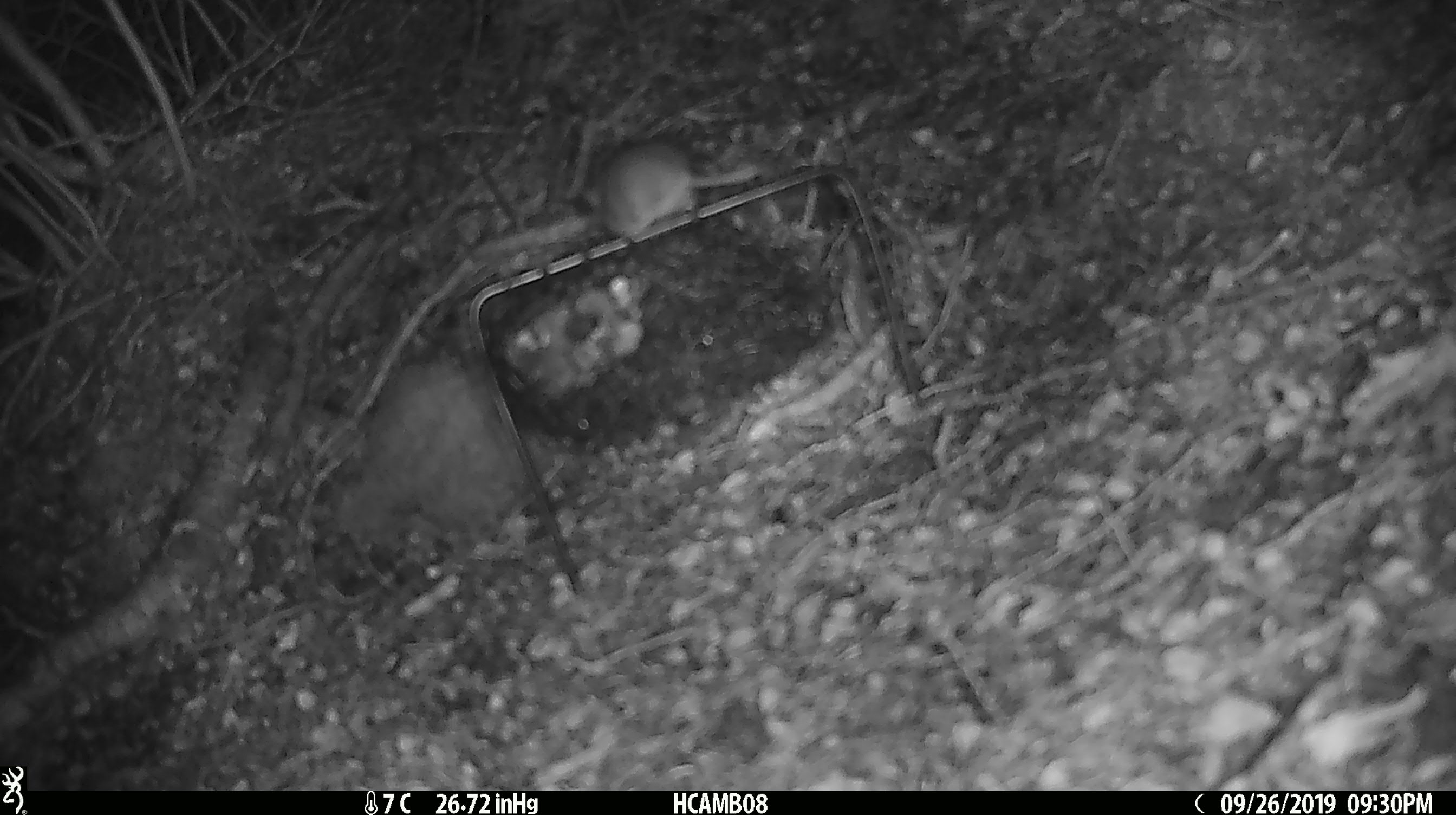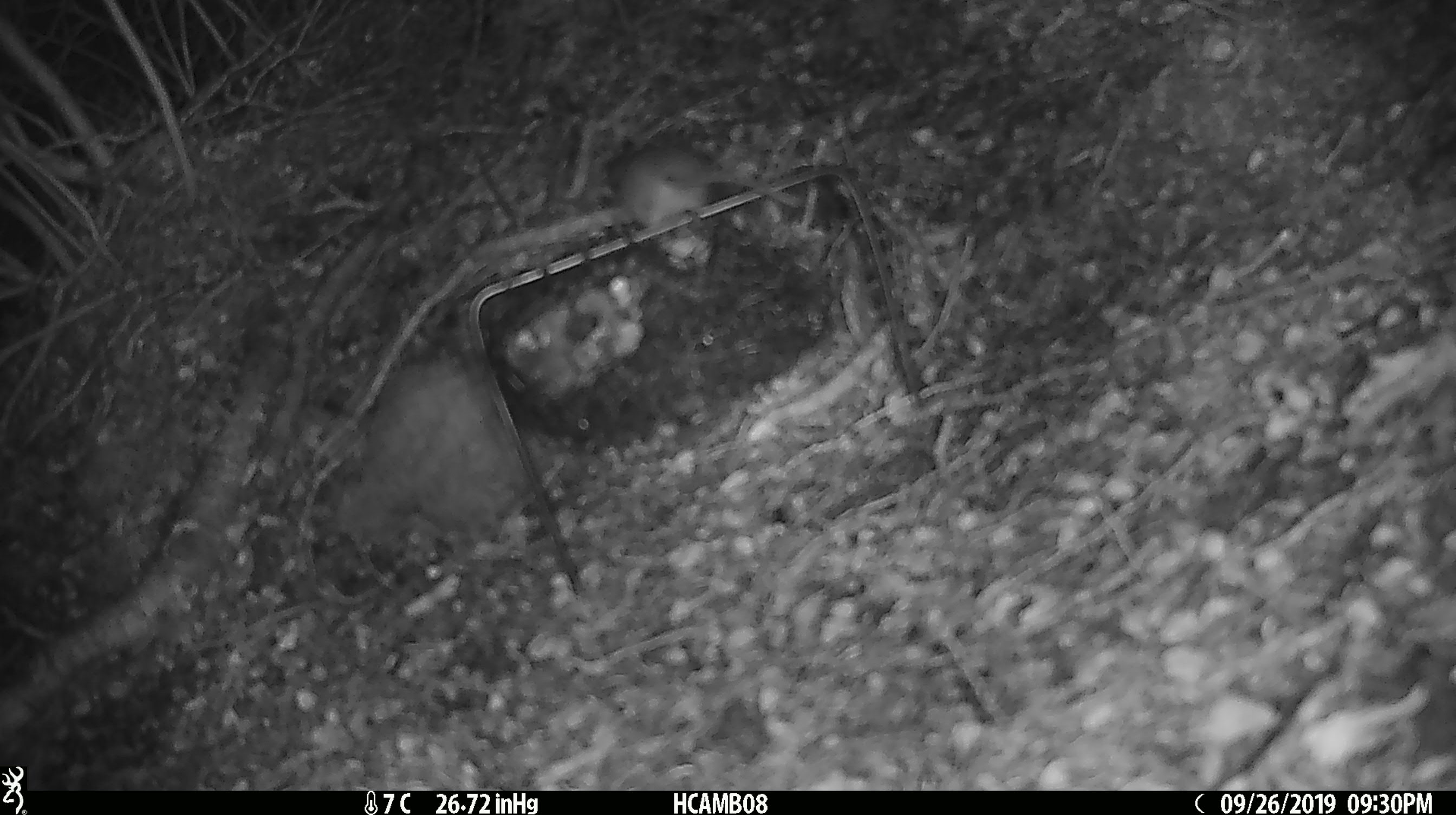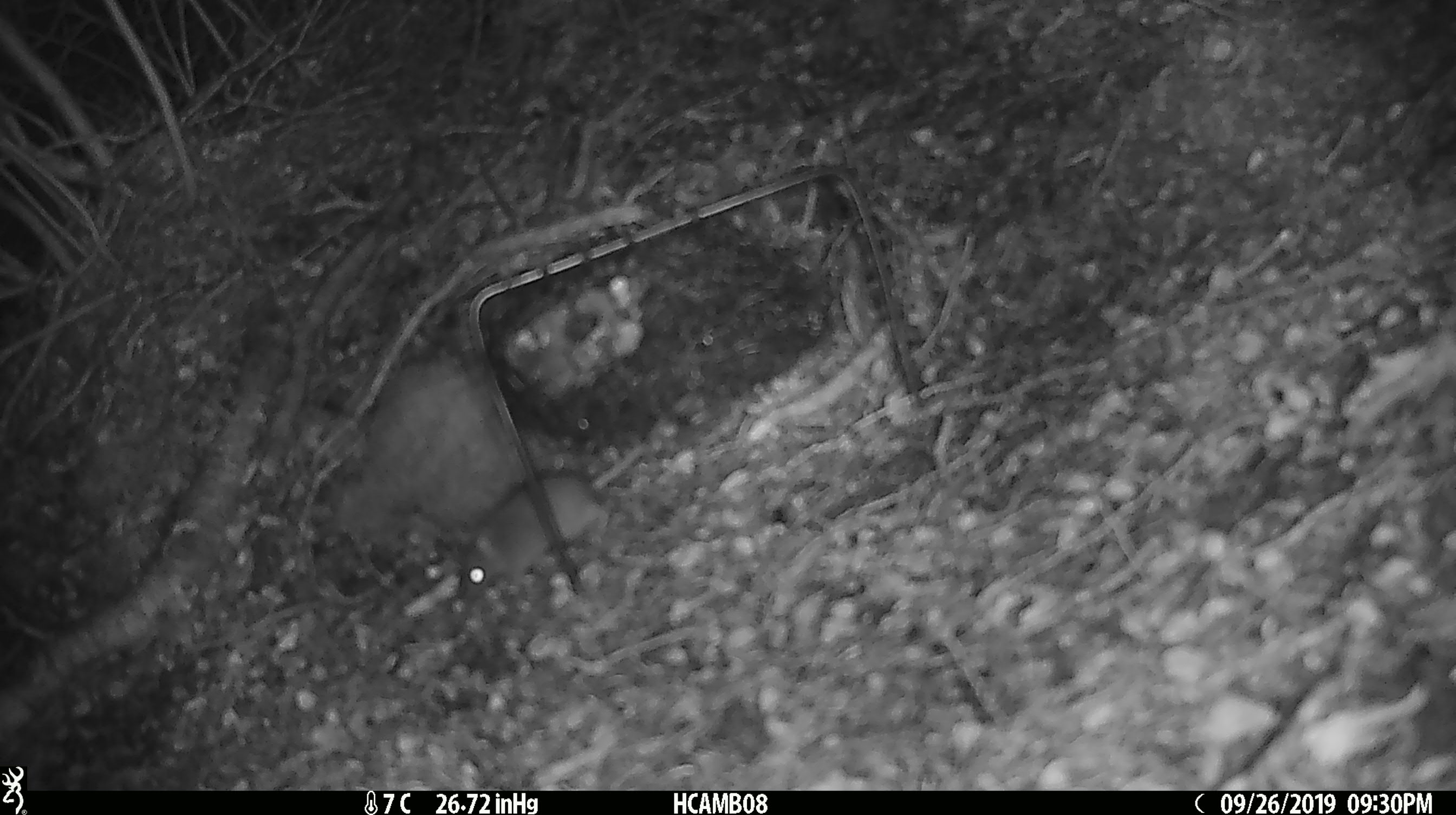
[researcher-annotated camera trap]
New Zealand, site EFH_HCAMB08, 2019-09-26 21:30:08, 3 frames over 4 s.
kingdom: Animalia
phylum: Chordata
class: Mammalia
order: Rodentia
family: Muridae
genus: Mus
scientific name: Mus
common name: mouse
Mouse (Mus).